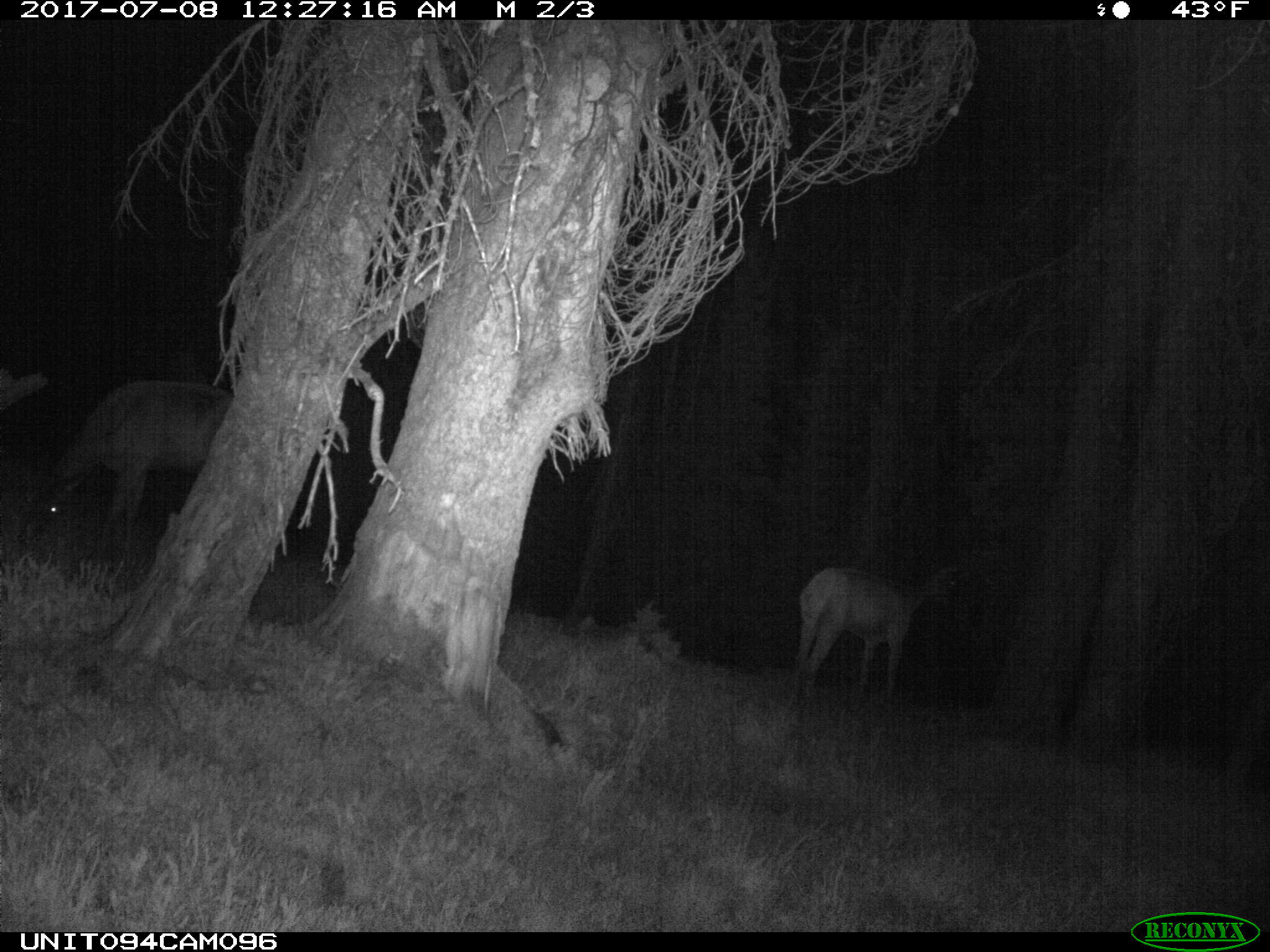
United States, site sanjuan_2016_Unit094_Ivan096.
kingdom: Animalia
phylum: Chordata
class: Mammalia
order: Artiodactyla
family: Cervidae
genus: Cervus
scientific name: Cervus elaphus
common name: red deer